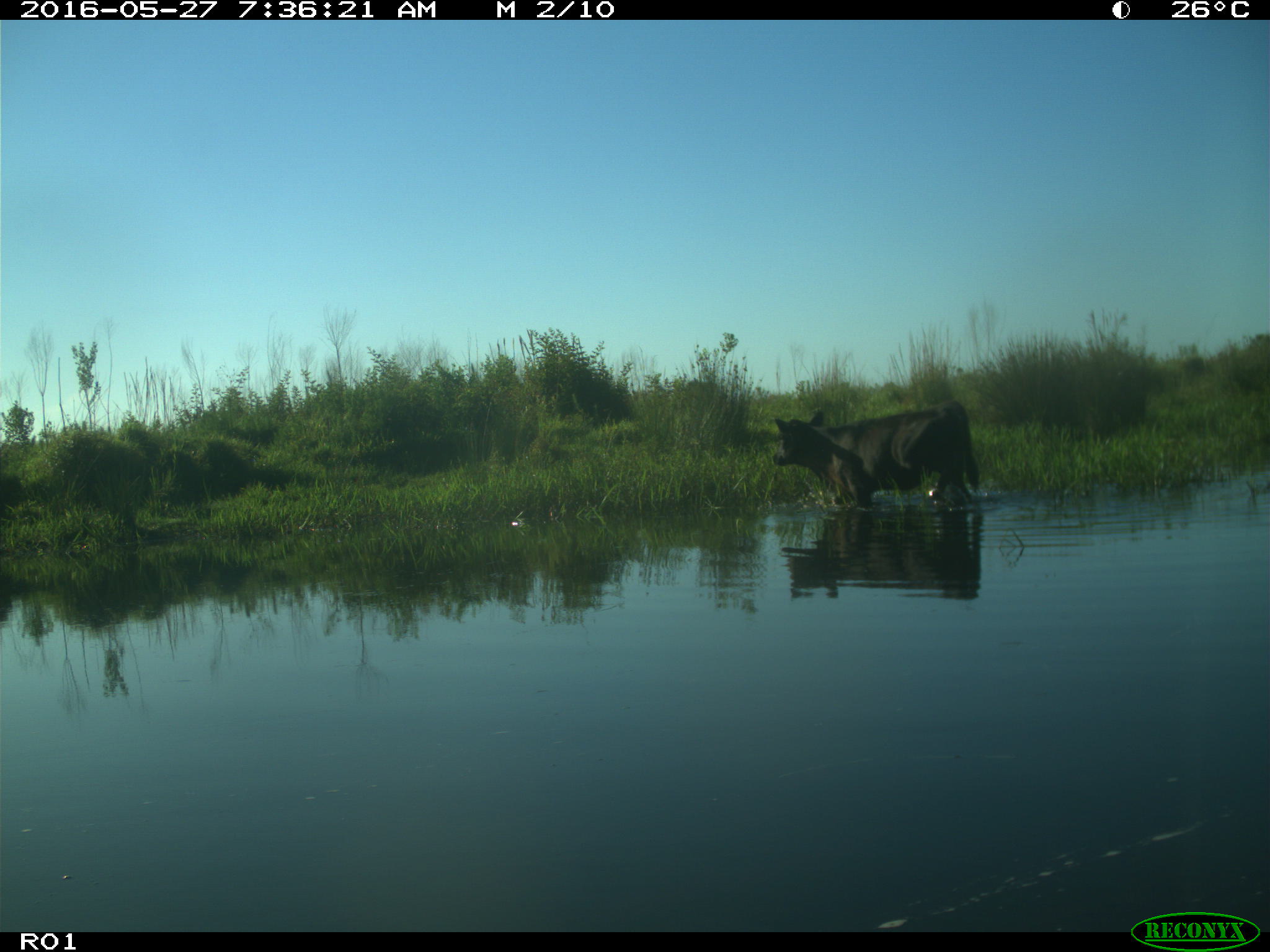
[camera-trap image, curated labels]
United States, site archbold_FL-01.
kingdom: Animalia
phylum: Chordata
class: Mammalia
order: Artiodactyla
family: Bovidae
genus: Bos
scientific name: Bos taurus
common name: domestic cow